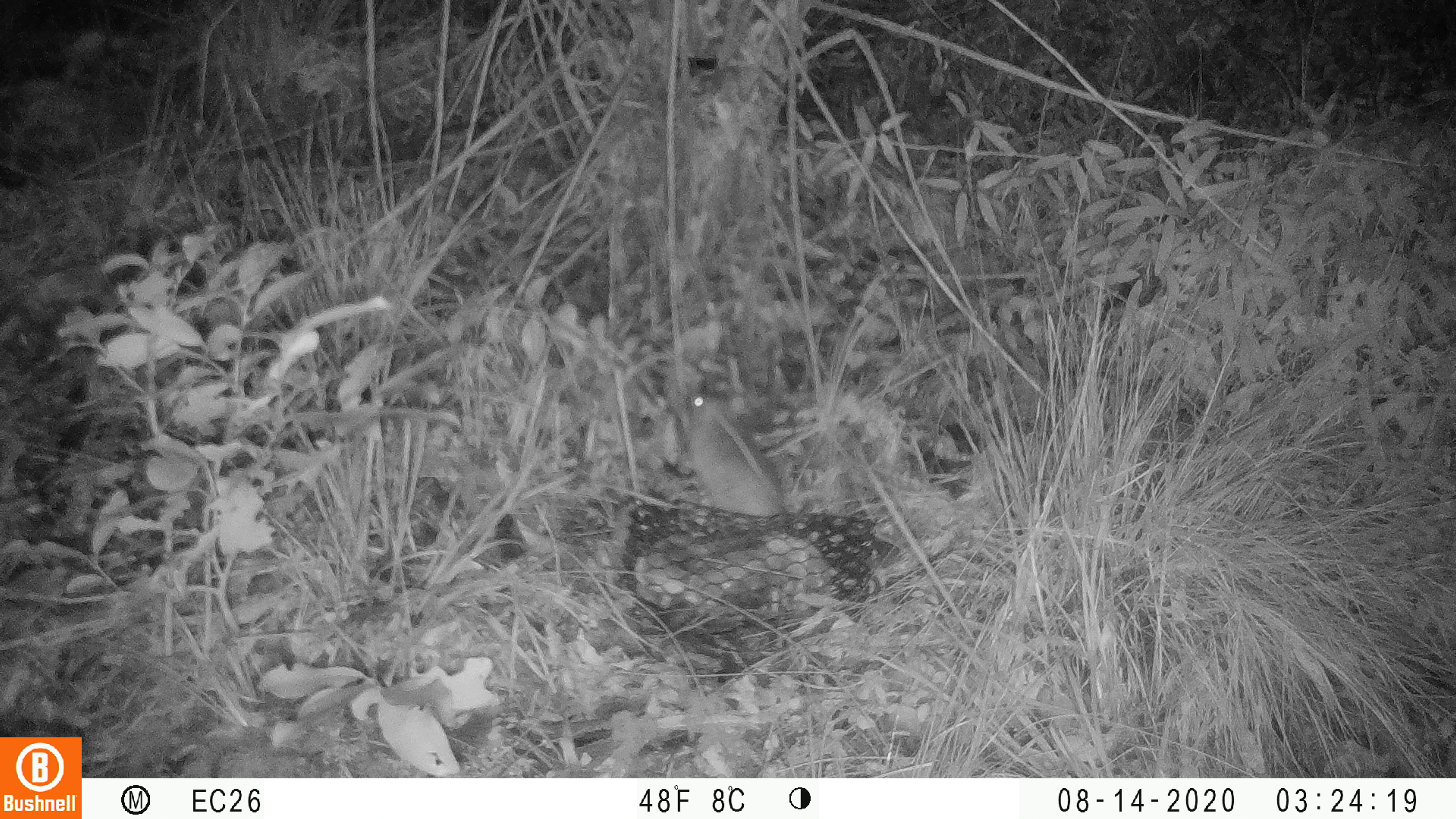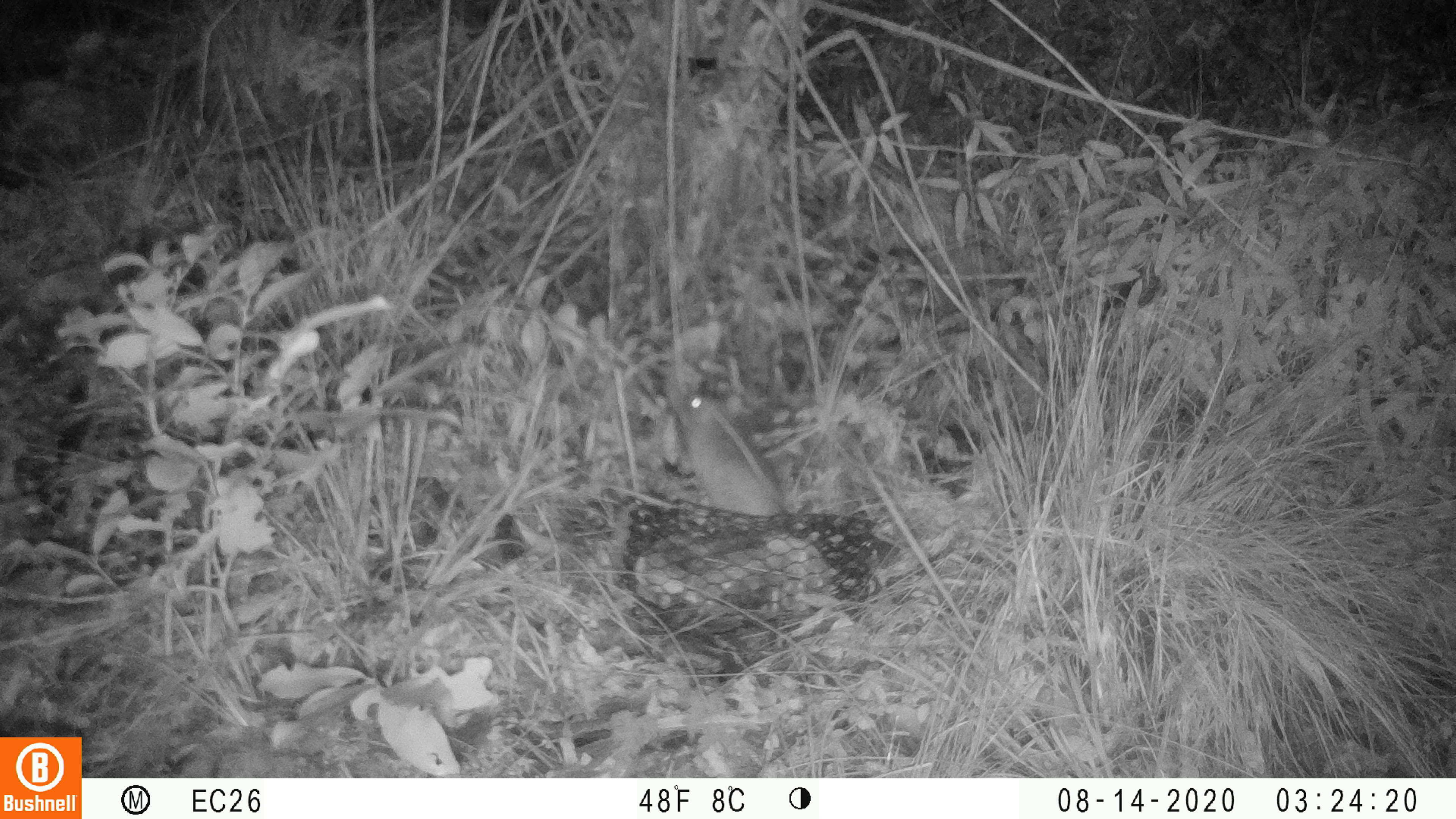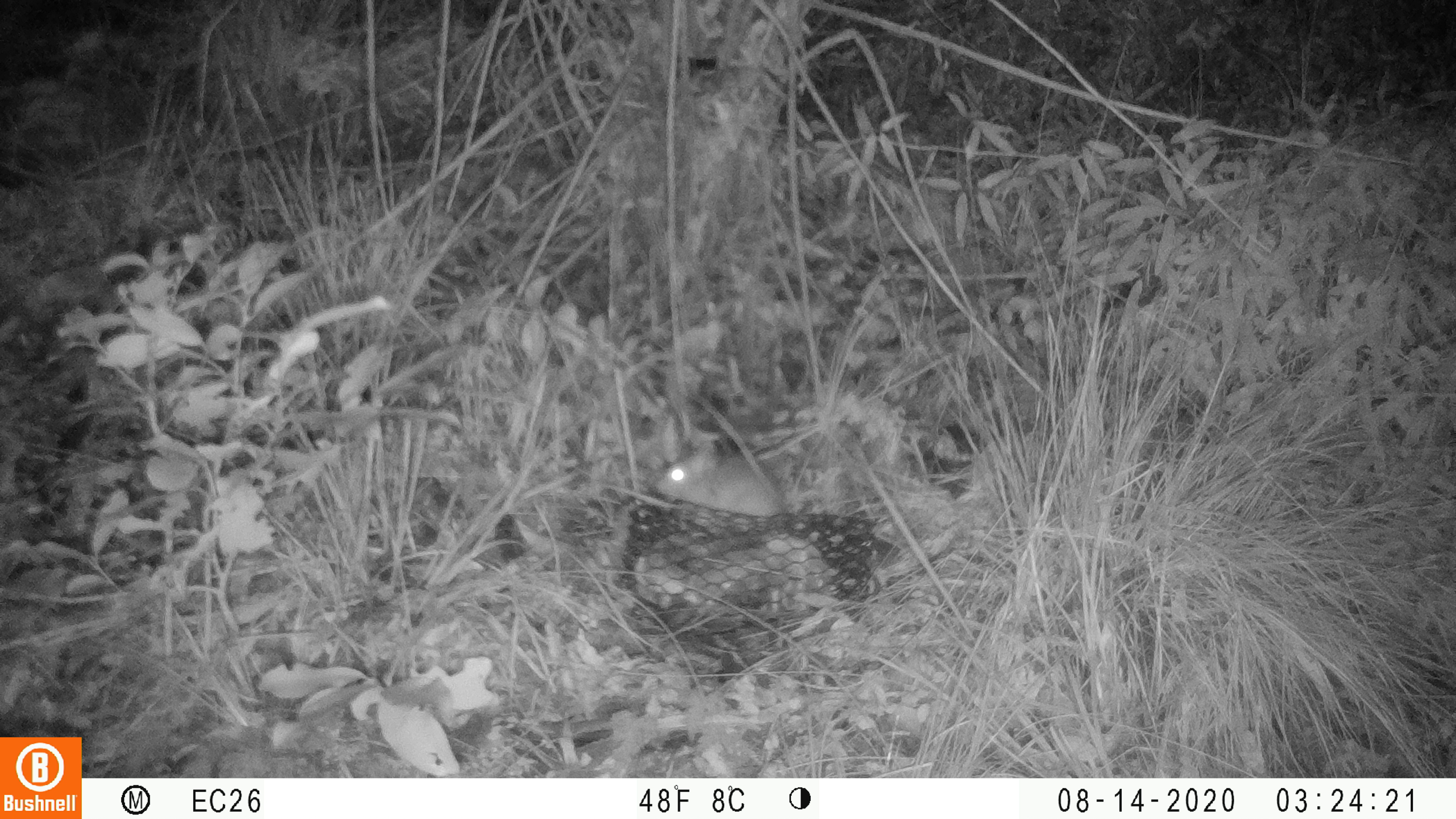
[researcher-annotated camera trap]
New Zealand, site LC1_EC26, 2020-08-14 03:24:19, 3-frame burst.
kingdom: Animalia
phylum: Chordata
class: Mammalia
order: Rodentia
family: Muridae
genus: Rattus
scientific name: Rattus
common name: rat